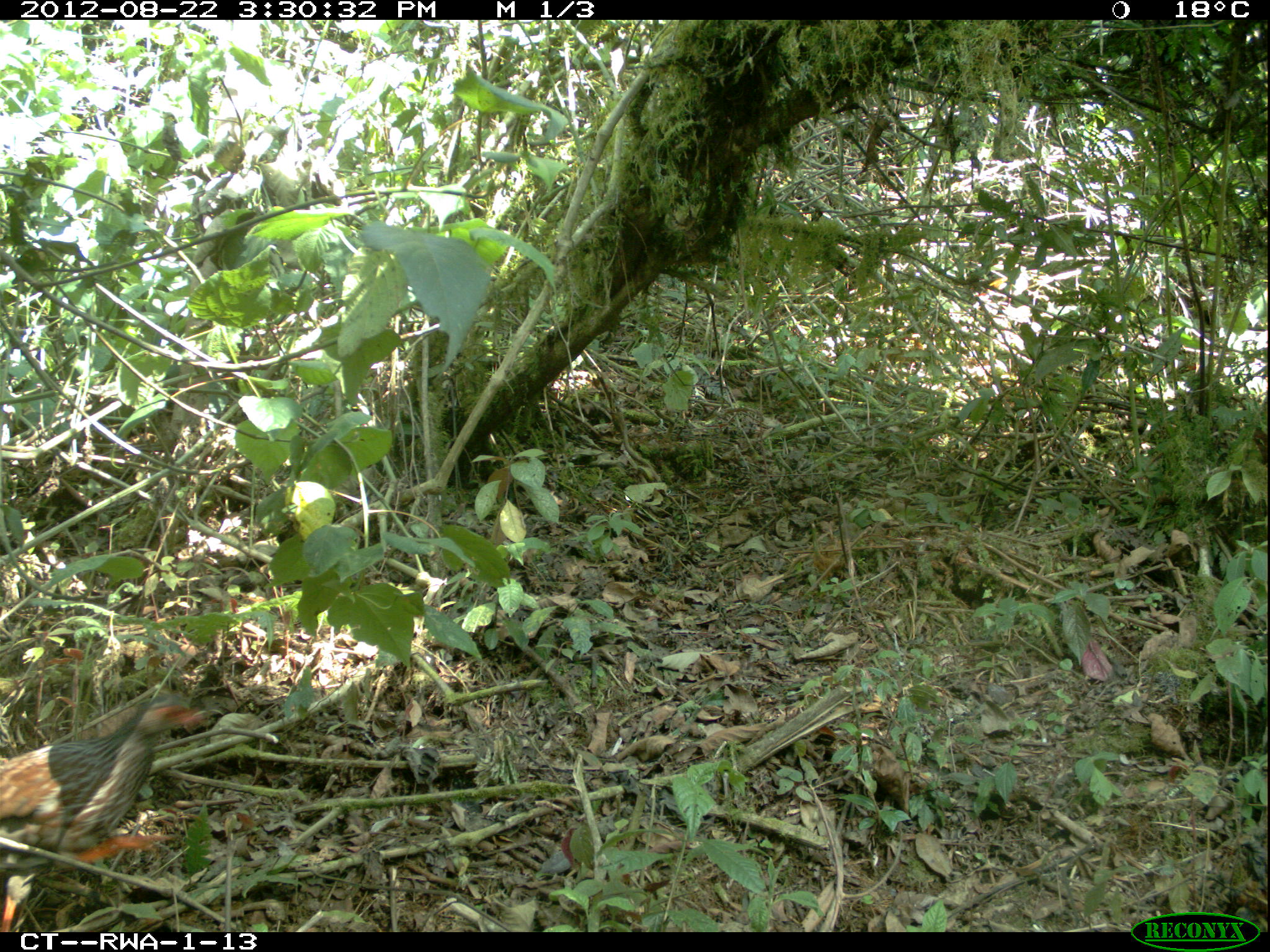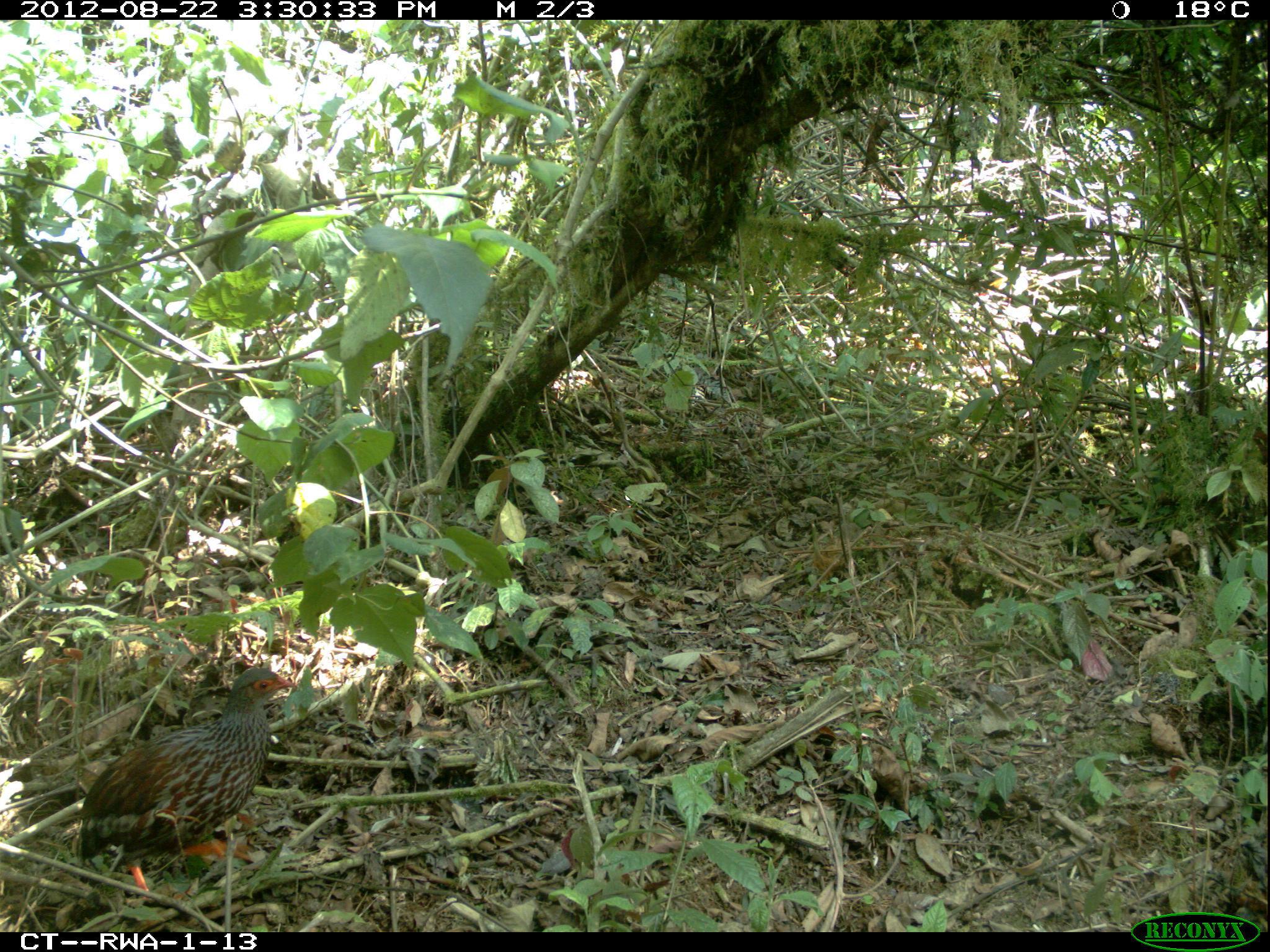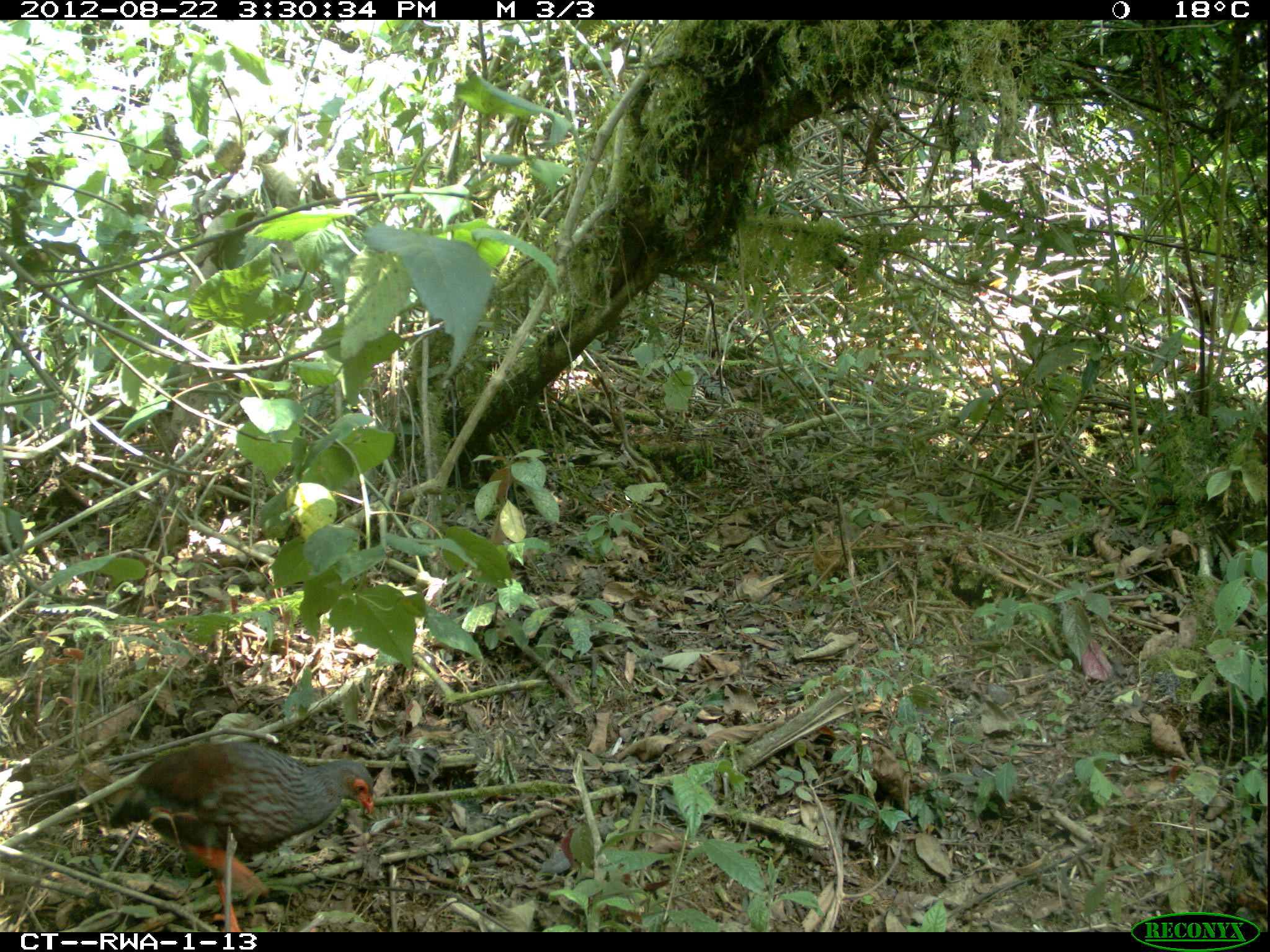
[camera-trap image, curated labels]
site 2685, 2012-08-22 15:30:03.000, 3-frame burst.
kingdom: Animalia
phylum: Chordata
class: Aves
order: Galliformes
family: Phasianidae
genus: Pternistis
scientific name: Pternistis nobilis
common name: handsome francolin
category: francolinus nobilis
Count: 1.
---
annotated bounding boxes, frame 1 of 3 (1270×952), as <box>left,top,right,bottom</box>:
francolinus nobilis: <box>0,695,205,932</box>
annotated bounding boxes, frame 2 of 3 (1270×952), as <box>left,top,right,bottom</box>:
francolinus nobilis: <box>72,667,296,909</box>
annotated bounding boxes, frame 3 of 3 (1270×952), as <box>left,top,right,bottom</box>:
francolinus nobilis: <box>105,747,375,932</box>